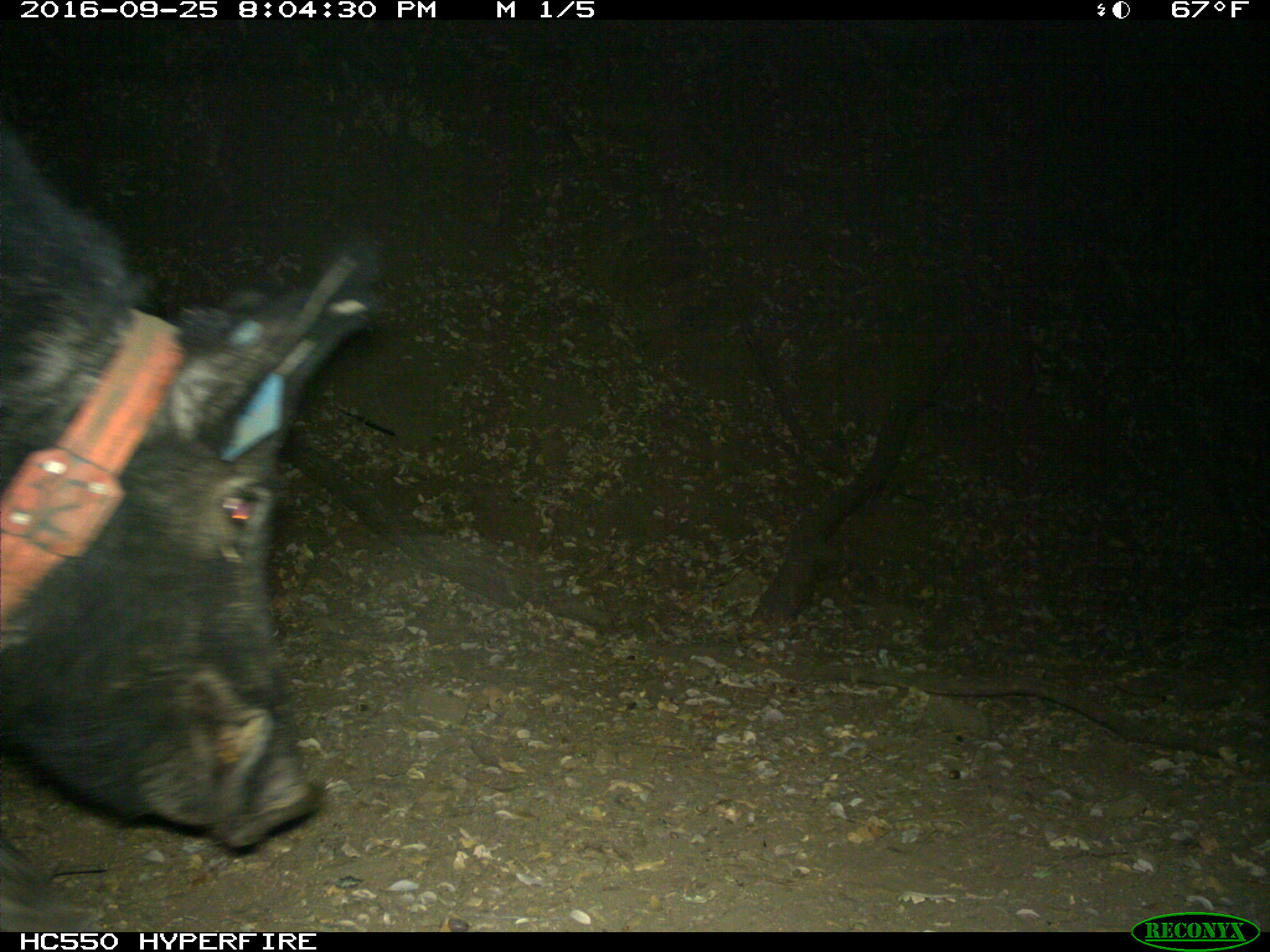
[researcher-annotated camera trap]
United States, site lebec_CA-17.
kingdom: Animalia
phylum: Chordata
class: Mammalia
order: Artiodactyla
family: Suidae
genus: Sus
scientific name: Sus scrofa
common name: wild boar